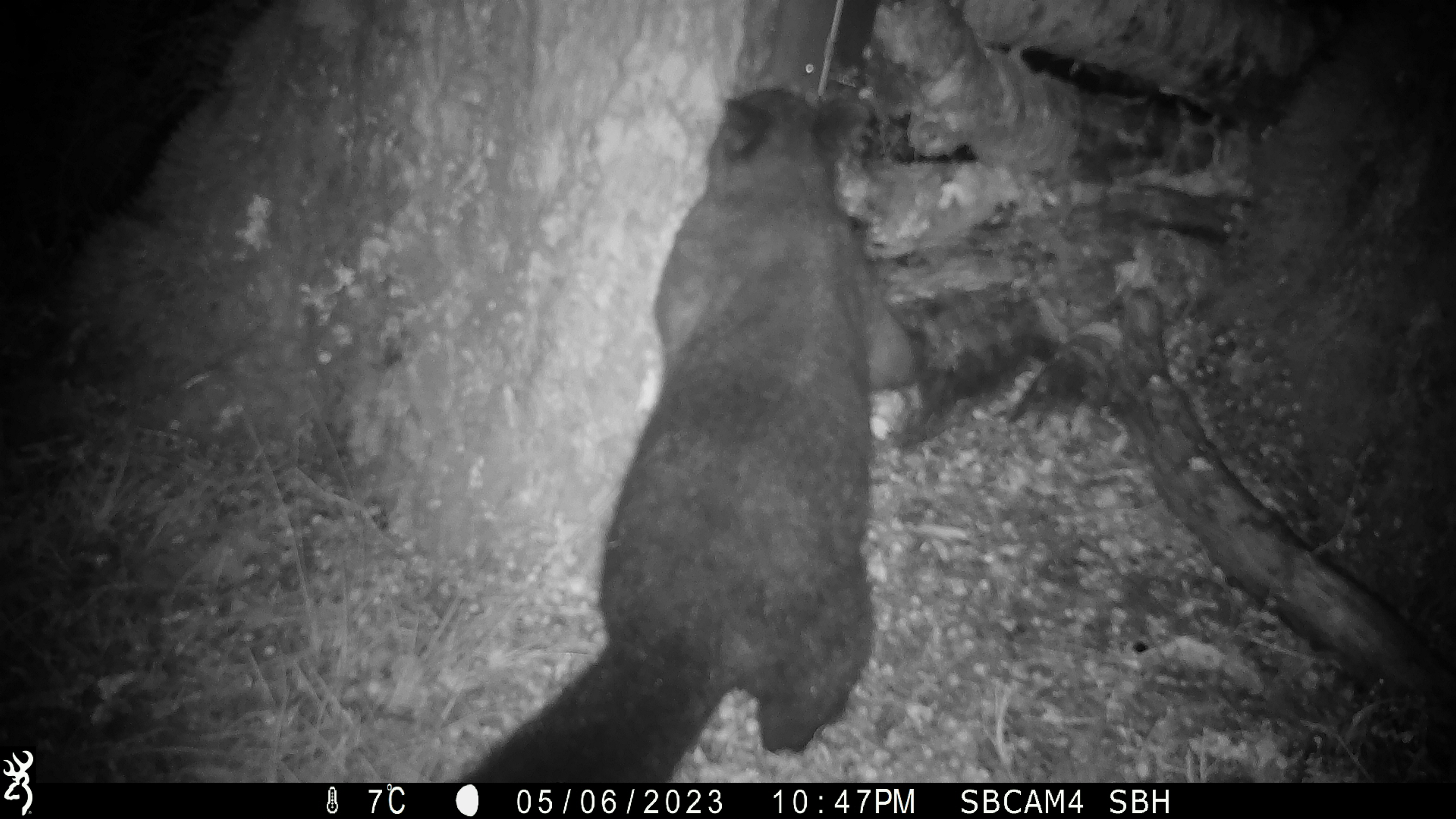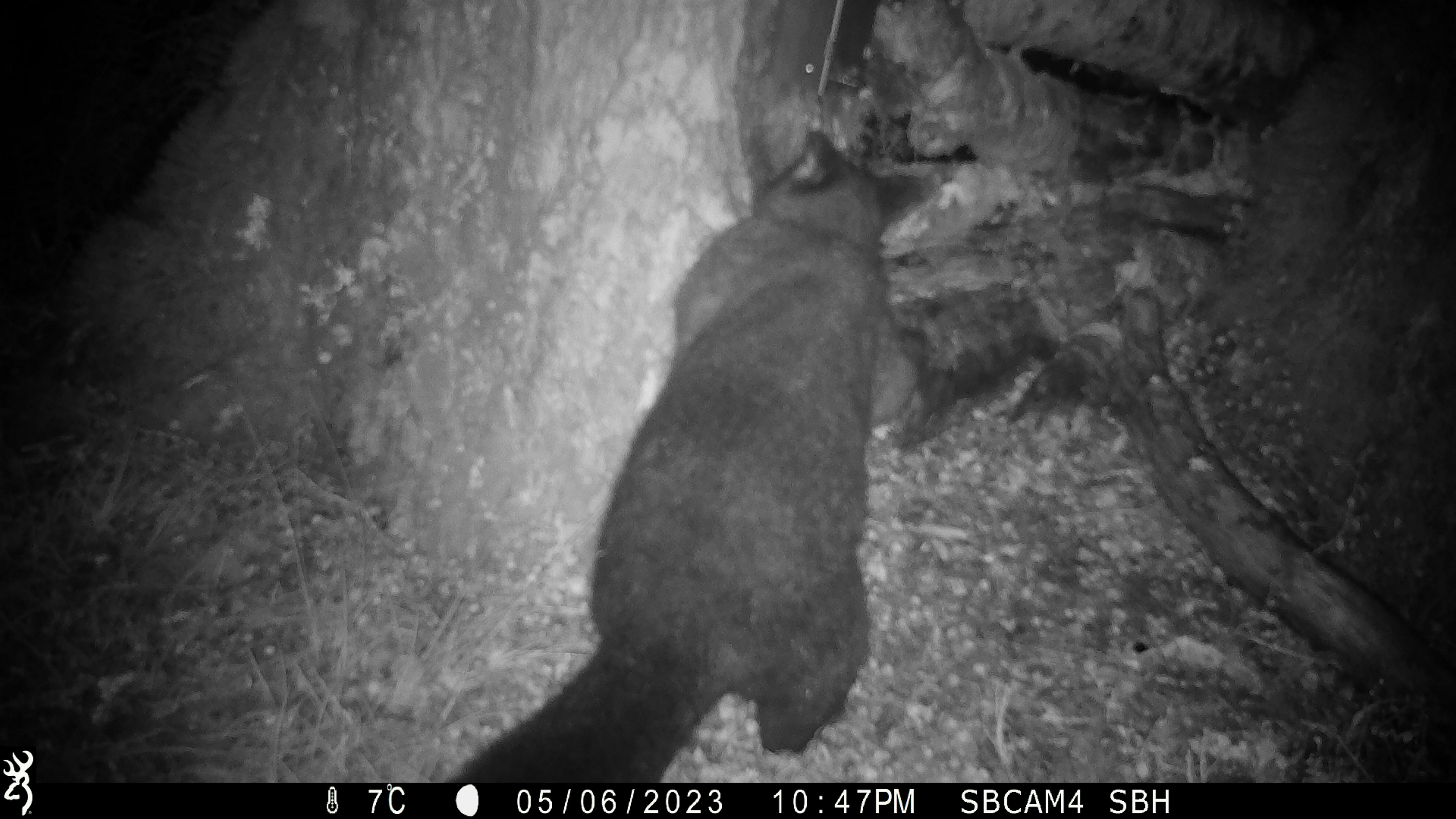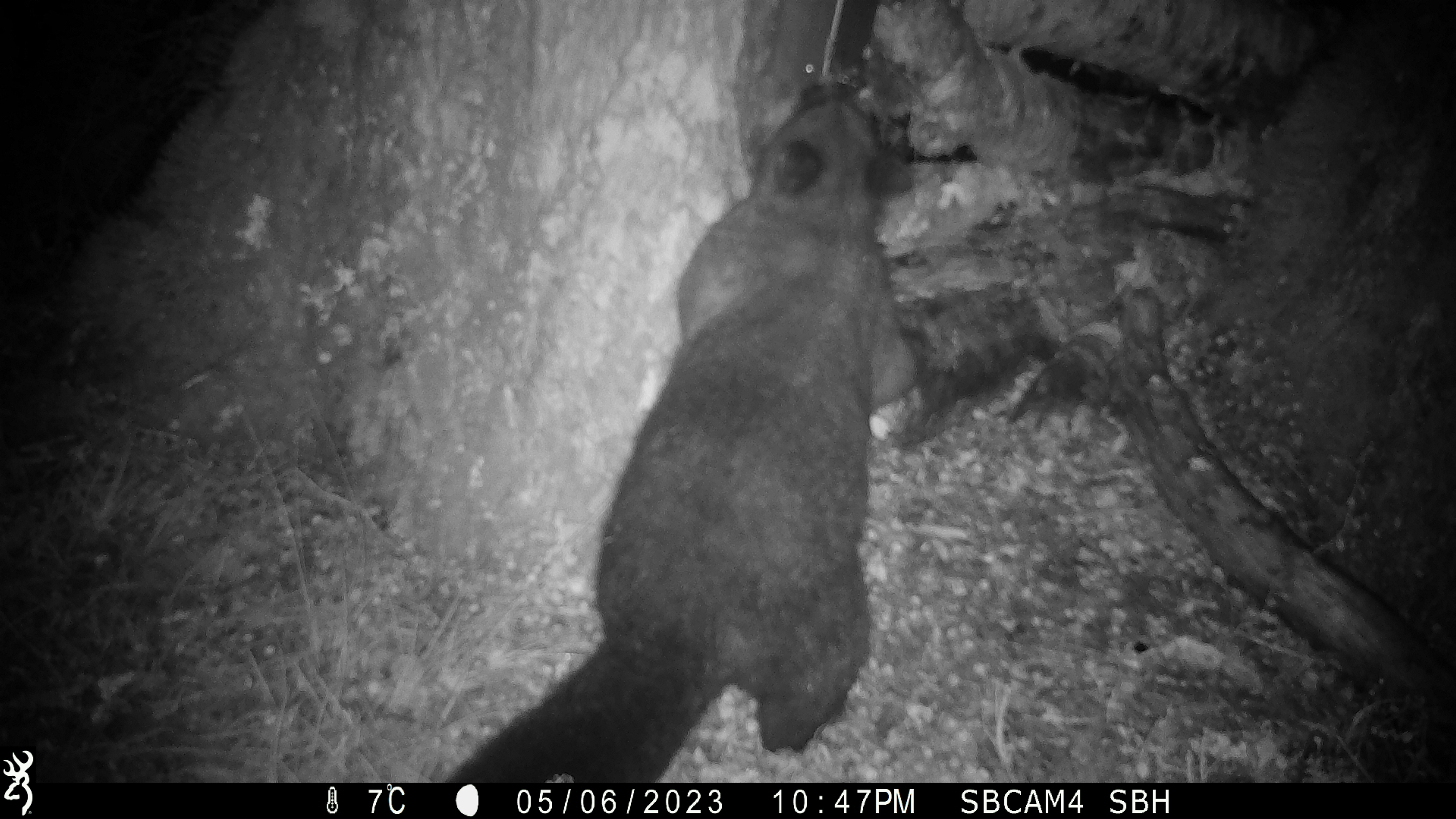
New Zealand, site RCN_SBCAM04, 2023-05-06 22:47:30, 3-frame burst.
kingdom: Animalia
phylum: Chordata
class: Mammalia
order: Diprotodontia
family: Phalangeridae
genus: Trichosurus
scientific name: Trichosurus vulpecula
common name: common brushtail possum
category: possum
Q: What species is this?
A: Possum (common brushtail possum) (Trichosurus vulpecula).